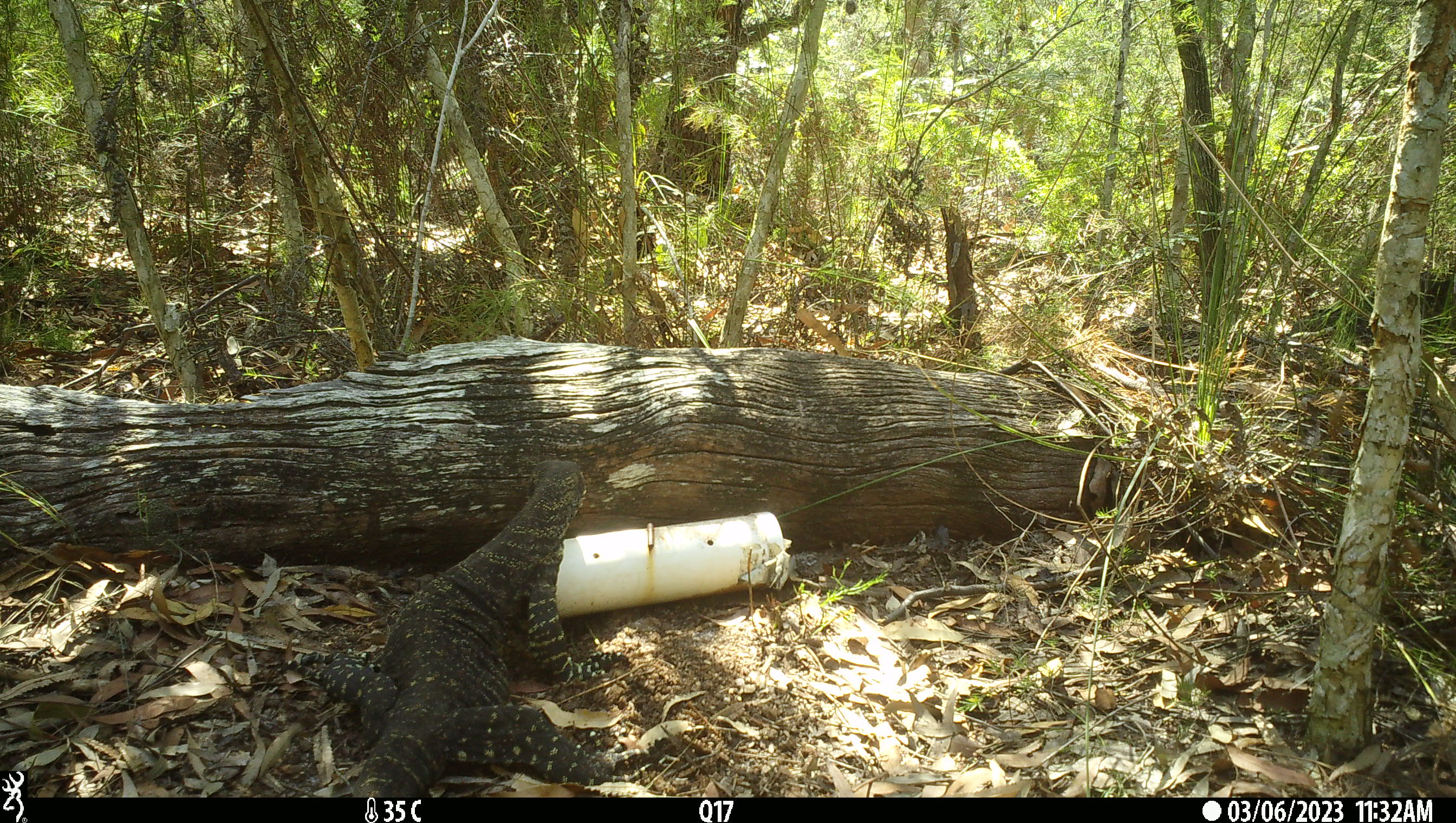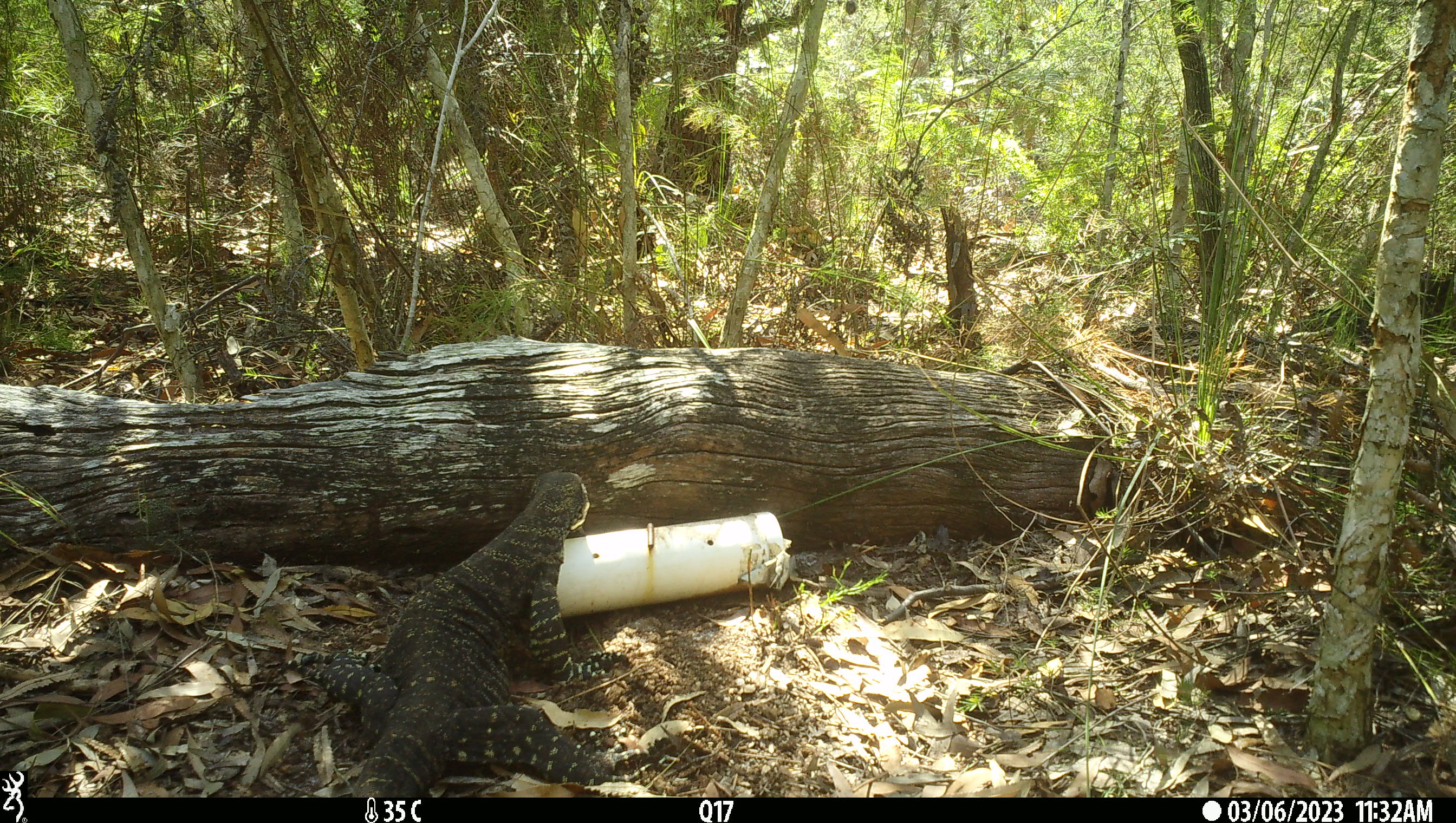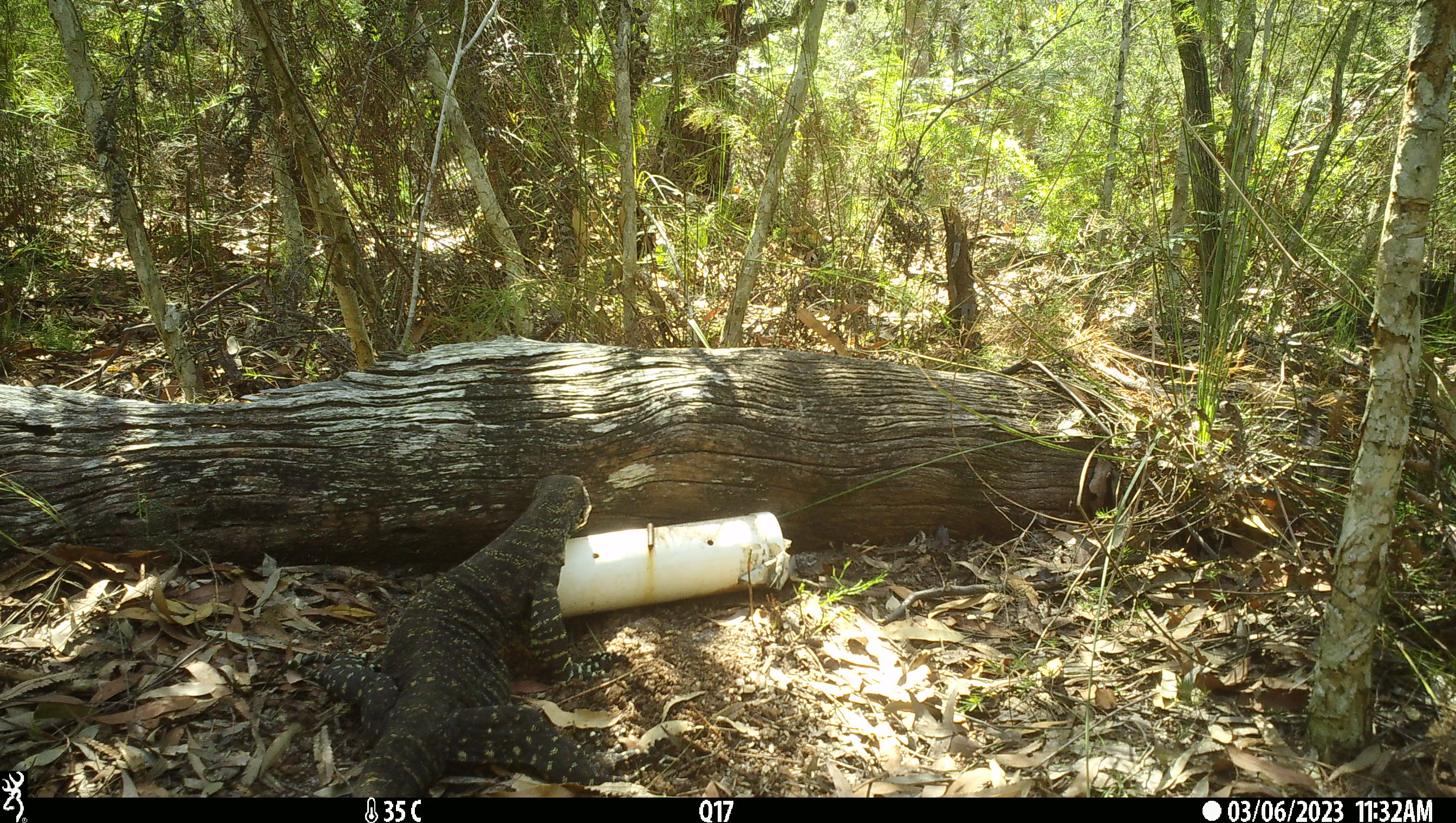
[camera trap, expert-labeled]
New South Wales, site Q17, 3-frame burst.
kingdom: Animalia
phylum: Chordata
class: Reptilia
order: Squamata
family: Varanidae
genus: Varanus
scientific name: Varanus varius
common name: lace monitor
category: goanna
Goanna (lace monitor) (Varanus varius).